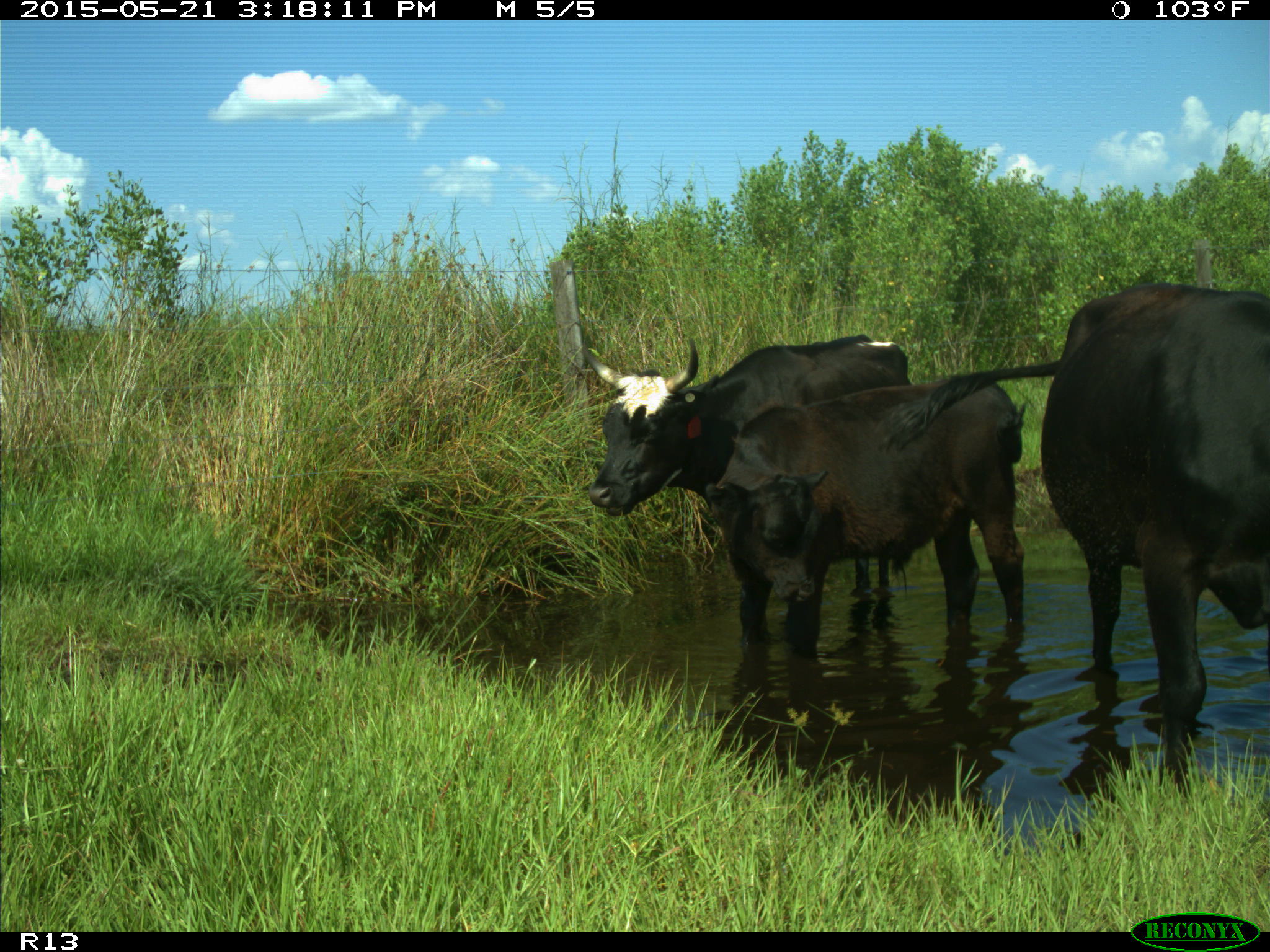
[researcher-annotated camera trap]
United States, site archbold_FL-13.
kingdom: Animalia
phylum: Chordata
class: Mammalia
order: Artiodactyla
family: Bovidae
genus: Bos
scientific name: Bos taurus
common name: domestic cow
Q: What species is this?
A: Bos taurus (domestic cow).